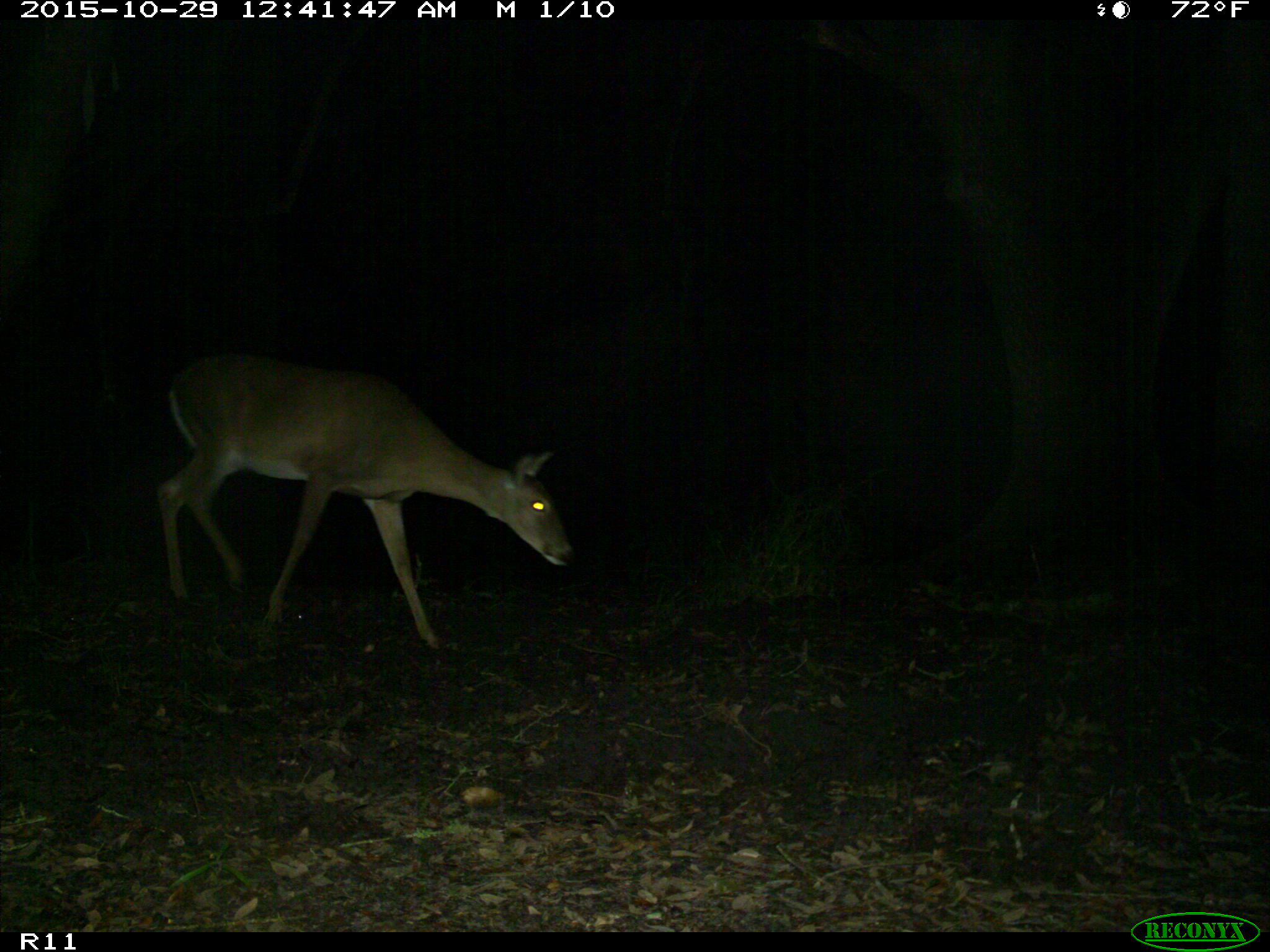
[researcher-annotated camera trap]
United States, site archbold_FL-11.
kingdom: Animalia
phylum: Chordata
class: Mammalia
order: Artiodactyla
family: Cervidae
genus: Odocoileus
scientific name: Odocoileus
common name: deer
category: unidentified deer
Unidentified deer (deer) (Odocoileus).